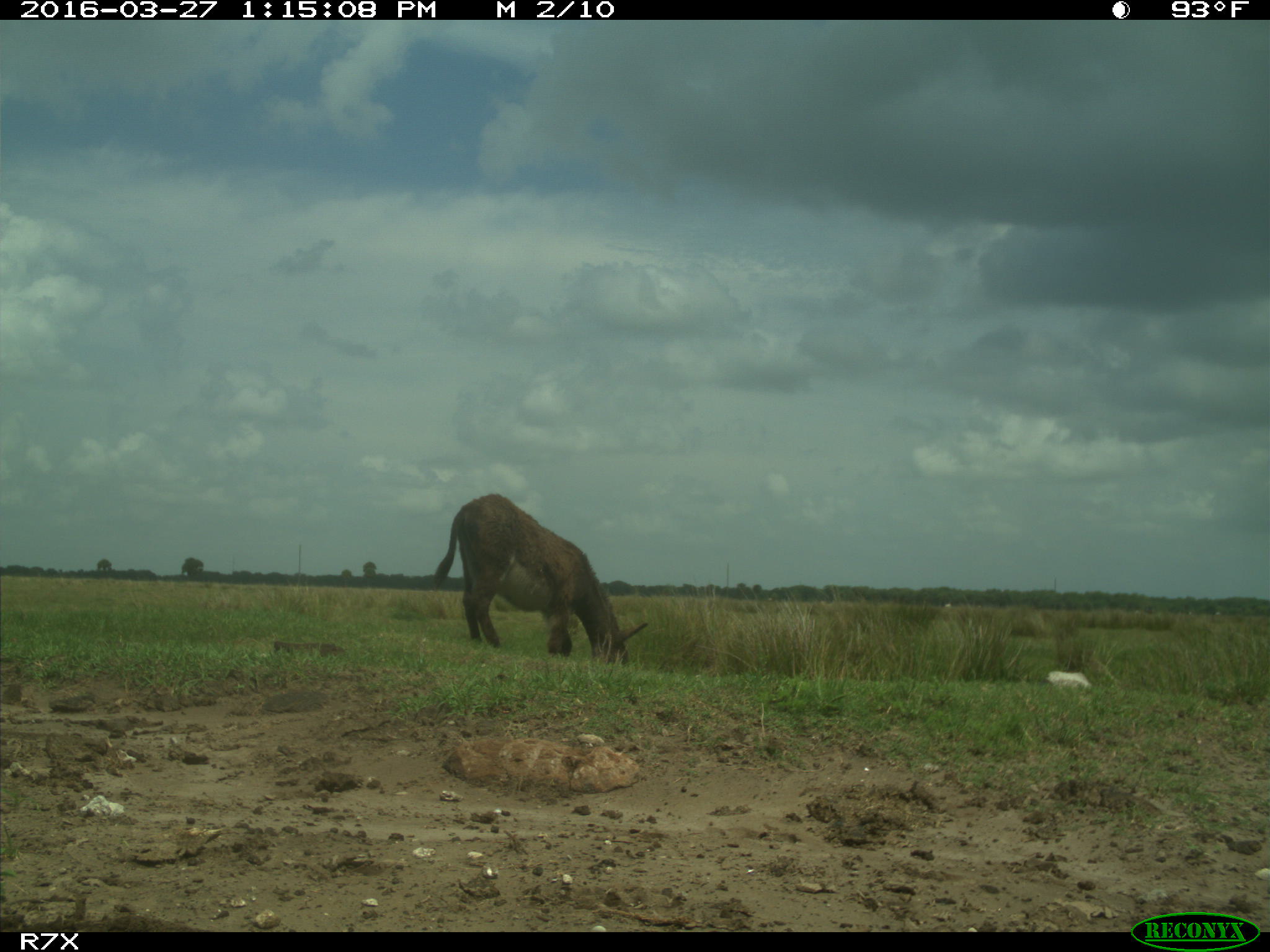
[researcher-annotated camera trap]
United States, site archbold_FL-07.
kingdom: Animalia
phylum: Chordata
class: Mammalia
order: Artiodactyla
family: Bovidae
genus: Bos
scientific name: Bos taurus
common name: domestic cow